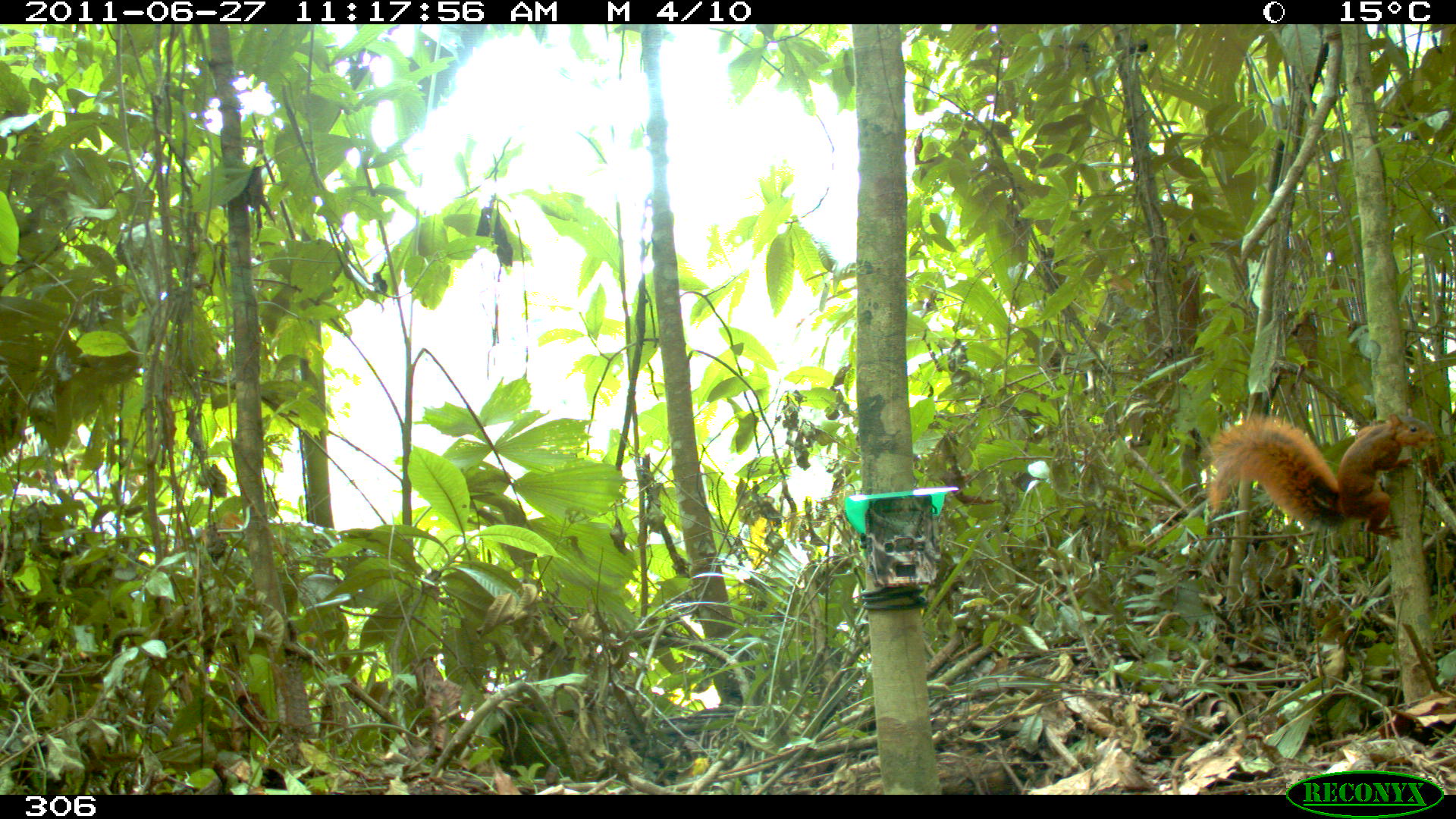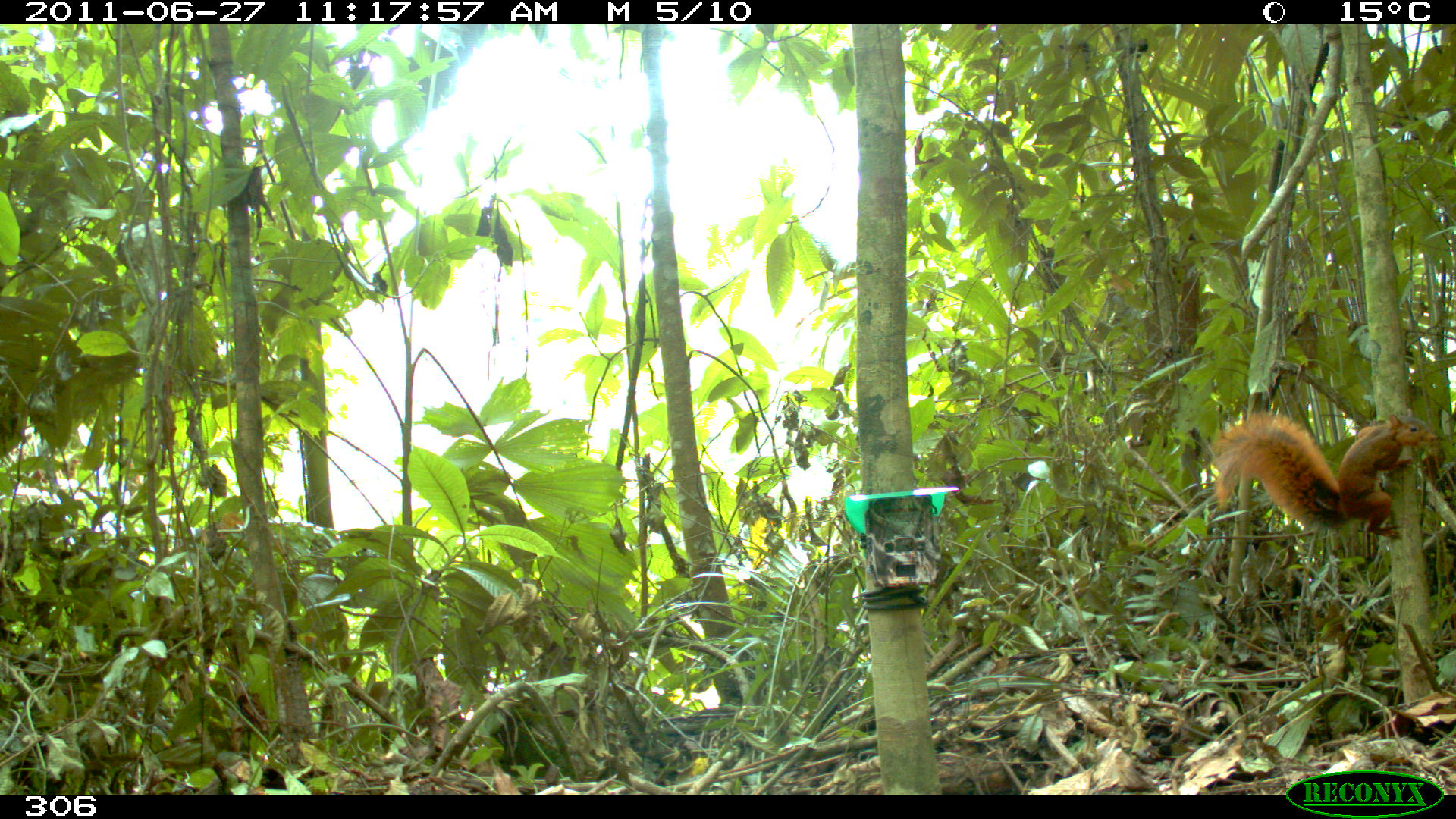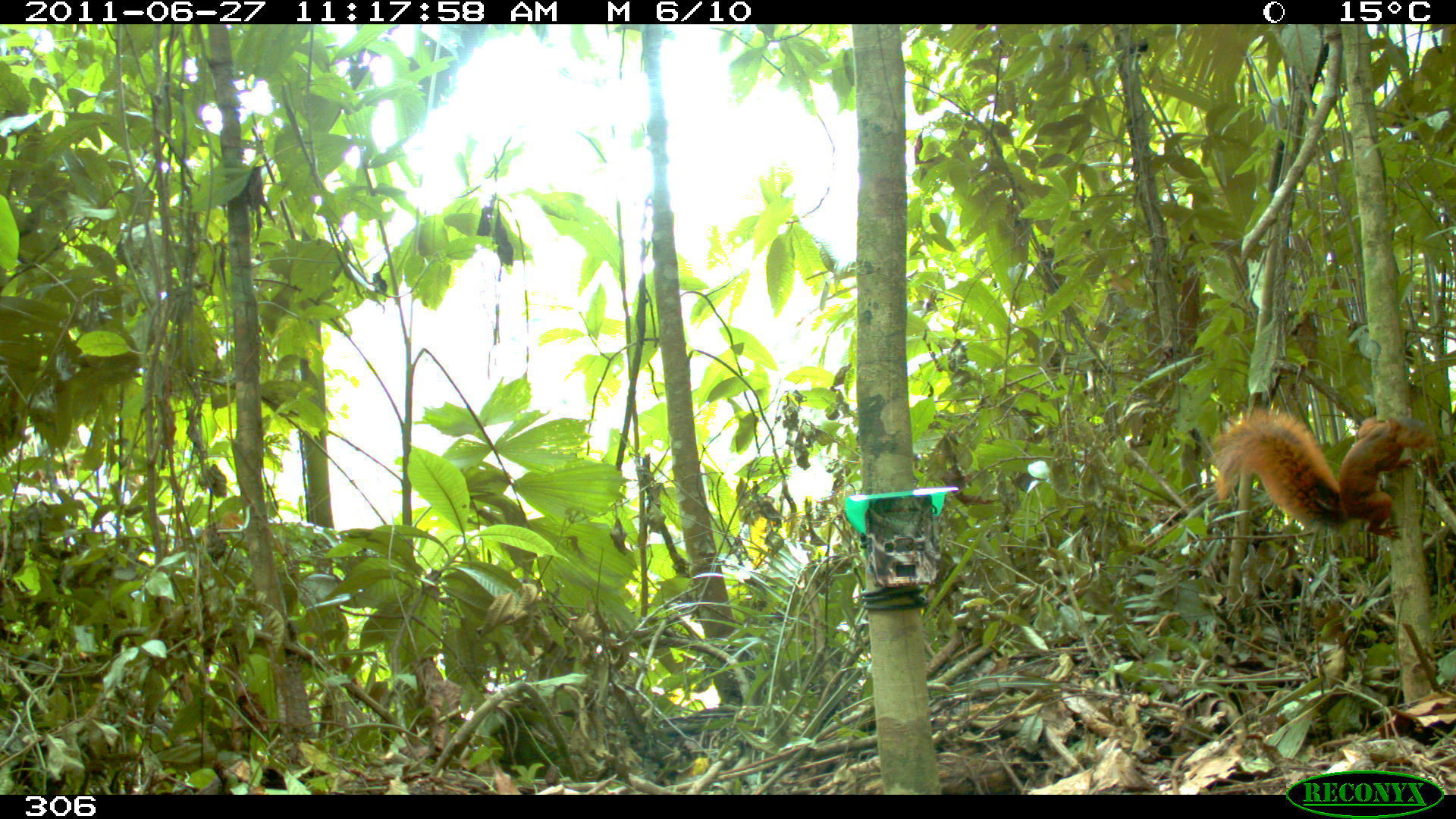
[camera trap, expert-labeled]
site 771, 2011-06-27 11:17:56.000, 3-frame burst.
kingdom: Animalia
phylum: Chordata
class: Mammalia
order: Rodentia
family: Sciuridae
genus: Sciurus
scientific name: Sciurus spadiceus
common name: southern amazon red squirrel